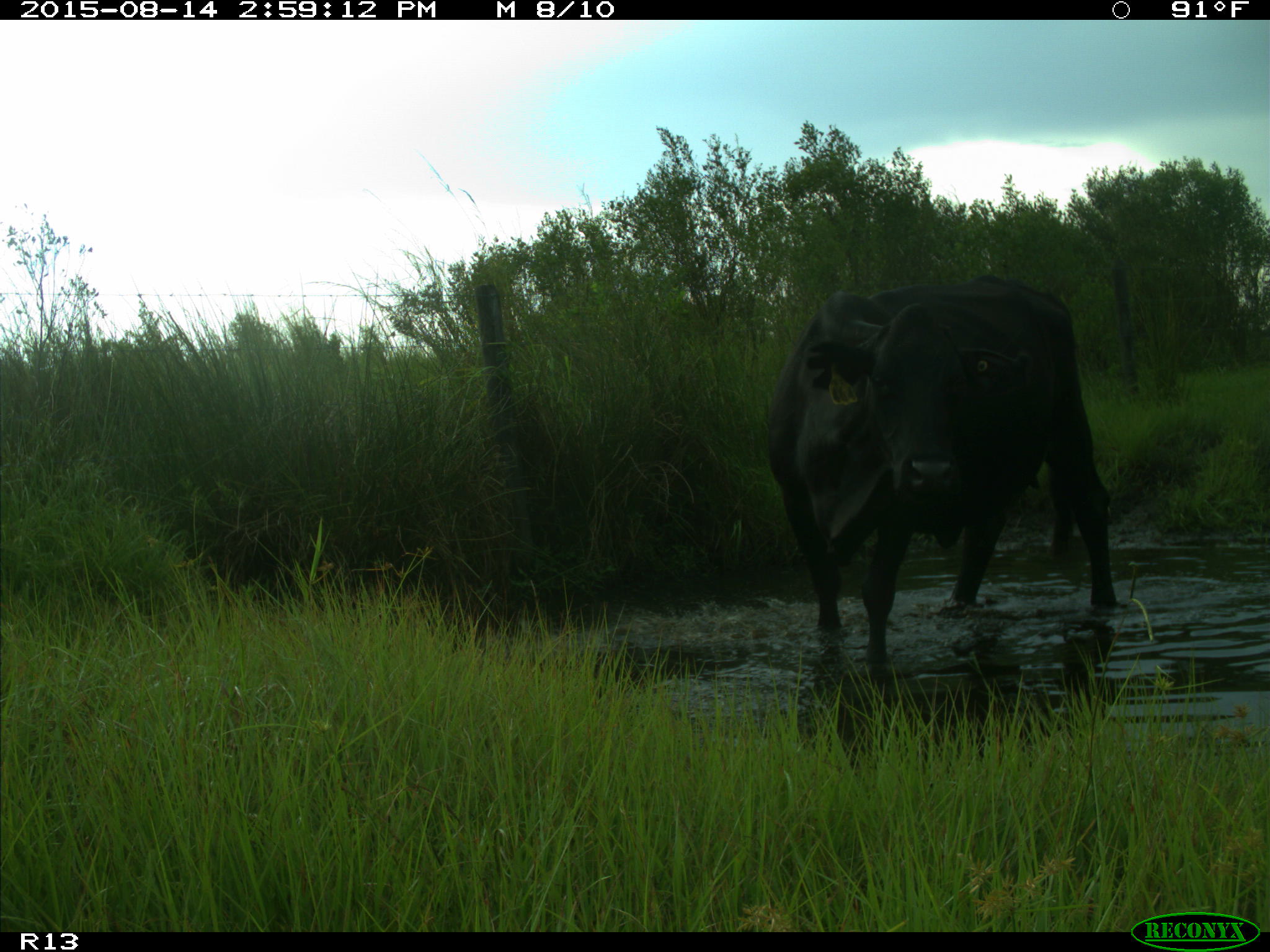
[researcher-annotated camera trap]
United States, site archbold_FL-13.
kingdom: Animalia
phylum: Chordata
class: Mammalia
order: Artiodactyla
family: Bovidae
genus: Bos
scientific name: Bos taurus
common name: domestic cow